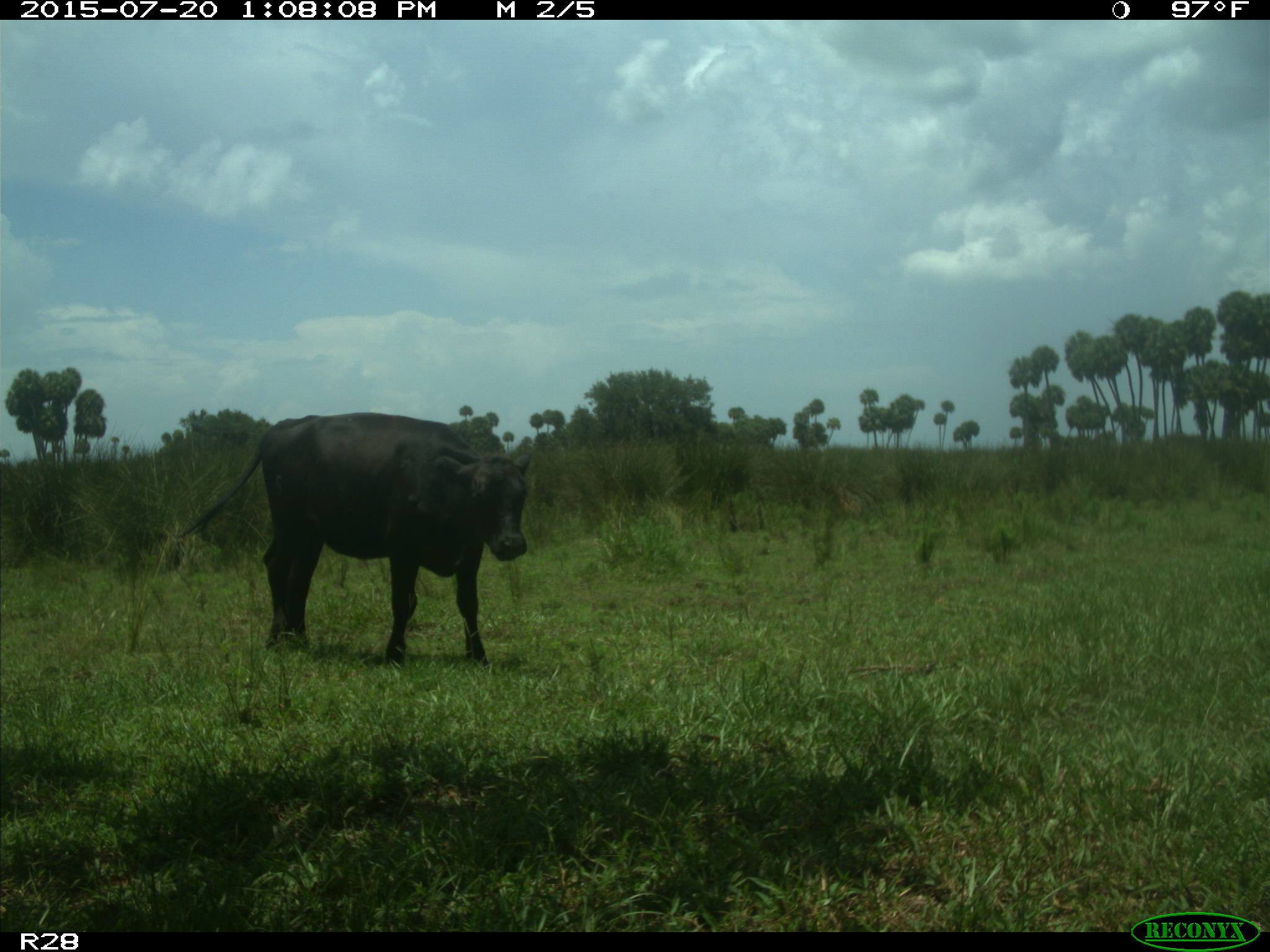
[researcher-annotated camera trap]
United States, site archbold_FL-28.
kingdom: Animalia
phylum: Chordata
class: Mammalia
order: Artiodactyla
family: Bovidae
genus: Bos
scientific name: Bos taurus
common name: domestic cow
Bos taurus (domestic cow).